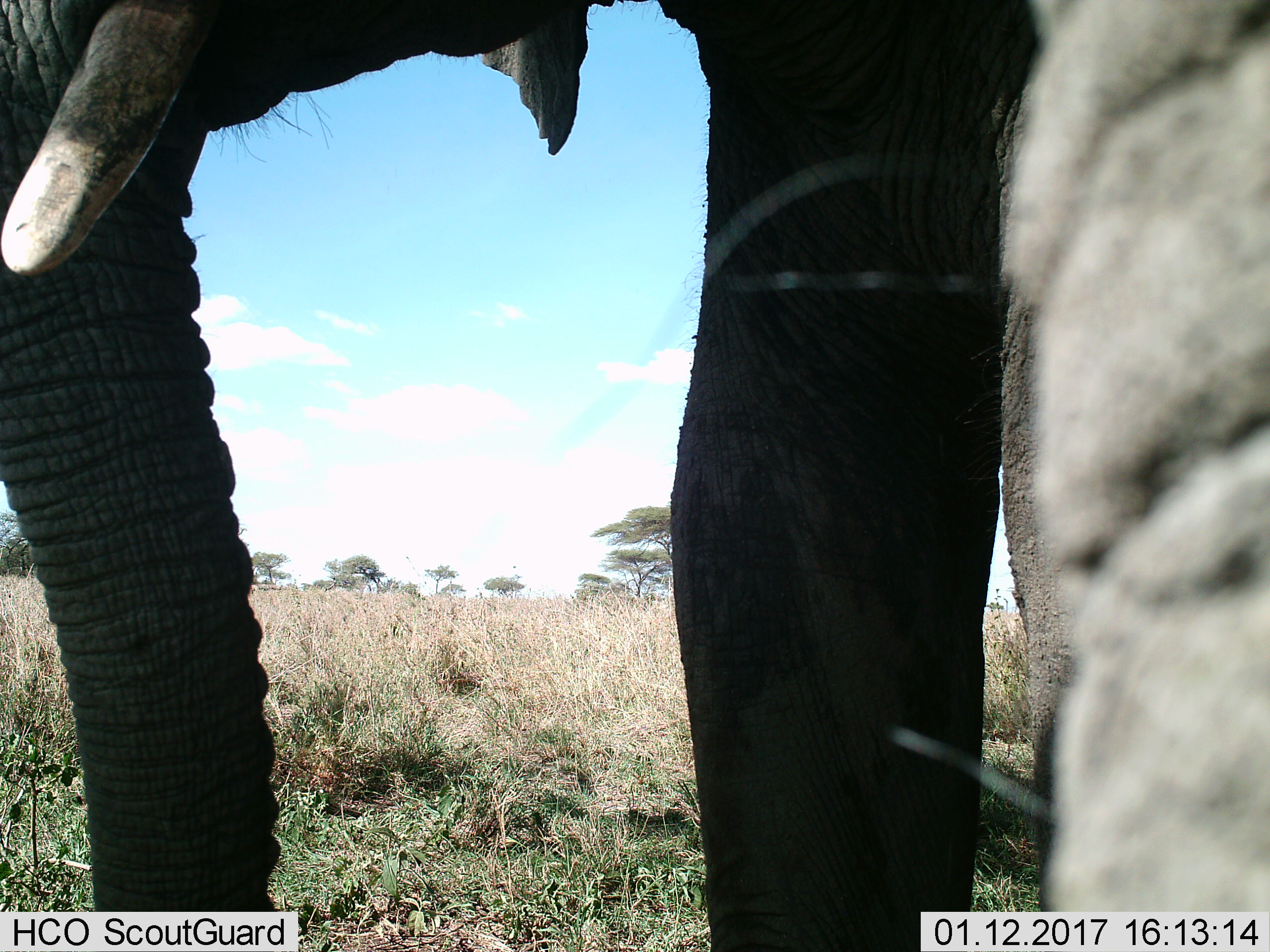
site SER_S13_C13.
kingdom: Animalia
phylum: Chordata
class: Mammalia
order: Proboscidea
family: Elephantidae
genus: Loxodonta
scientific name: Loxodonta africana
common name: african bush elephant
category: elephant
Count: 1.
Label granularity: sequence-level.